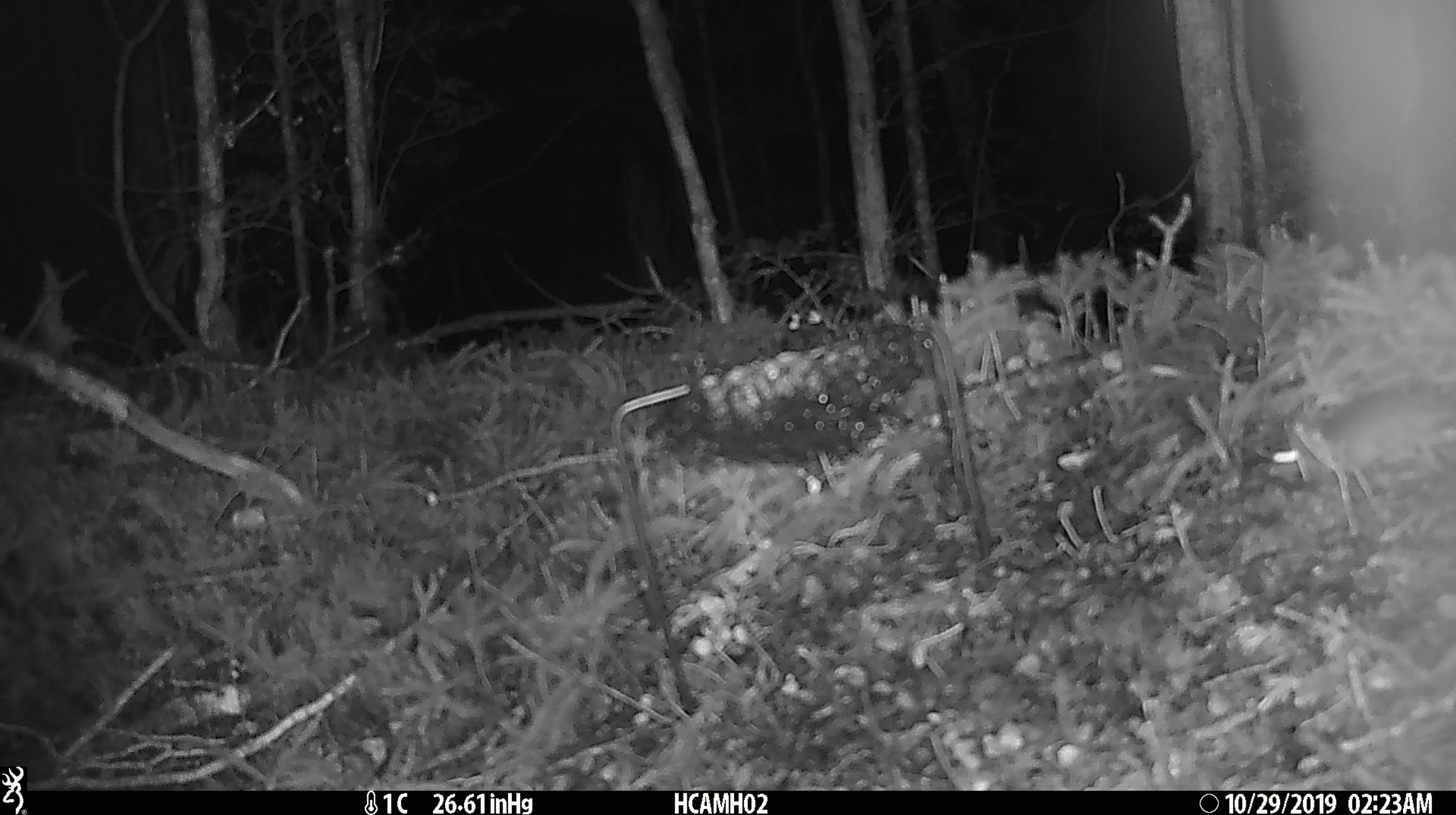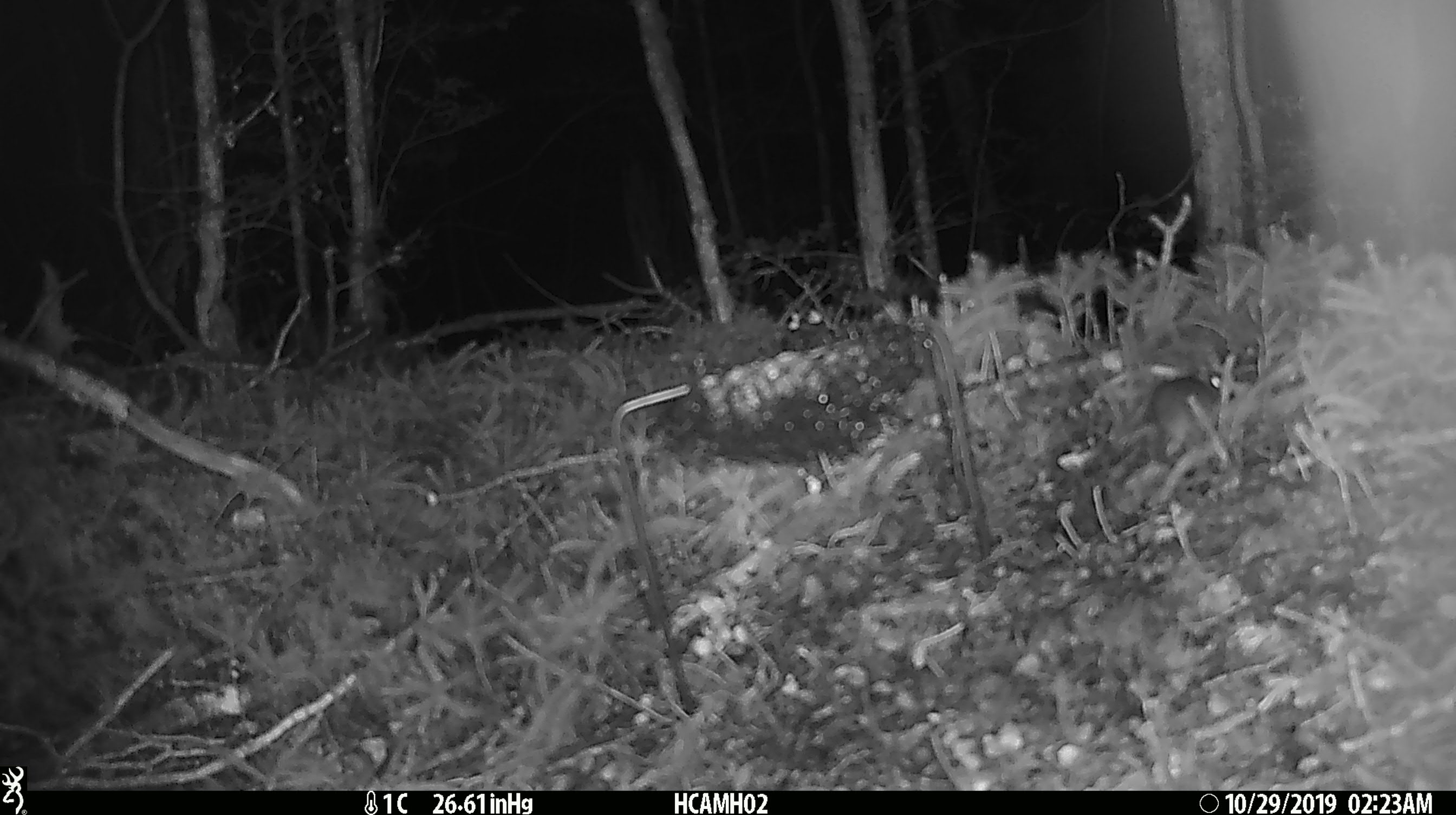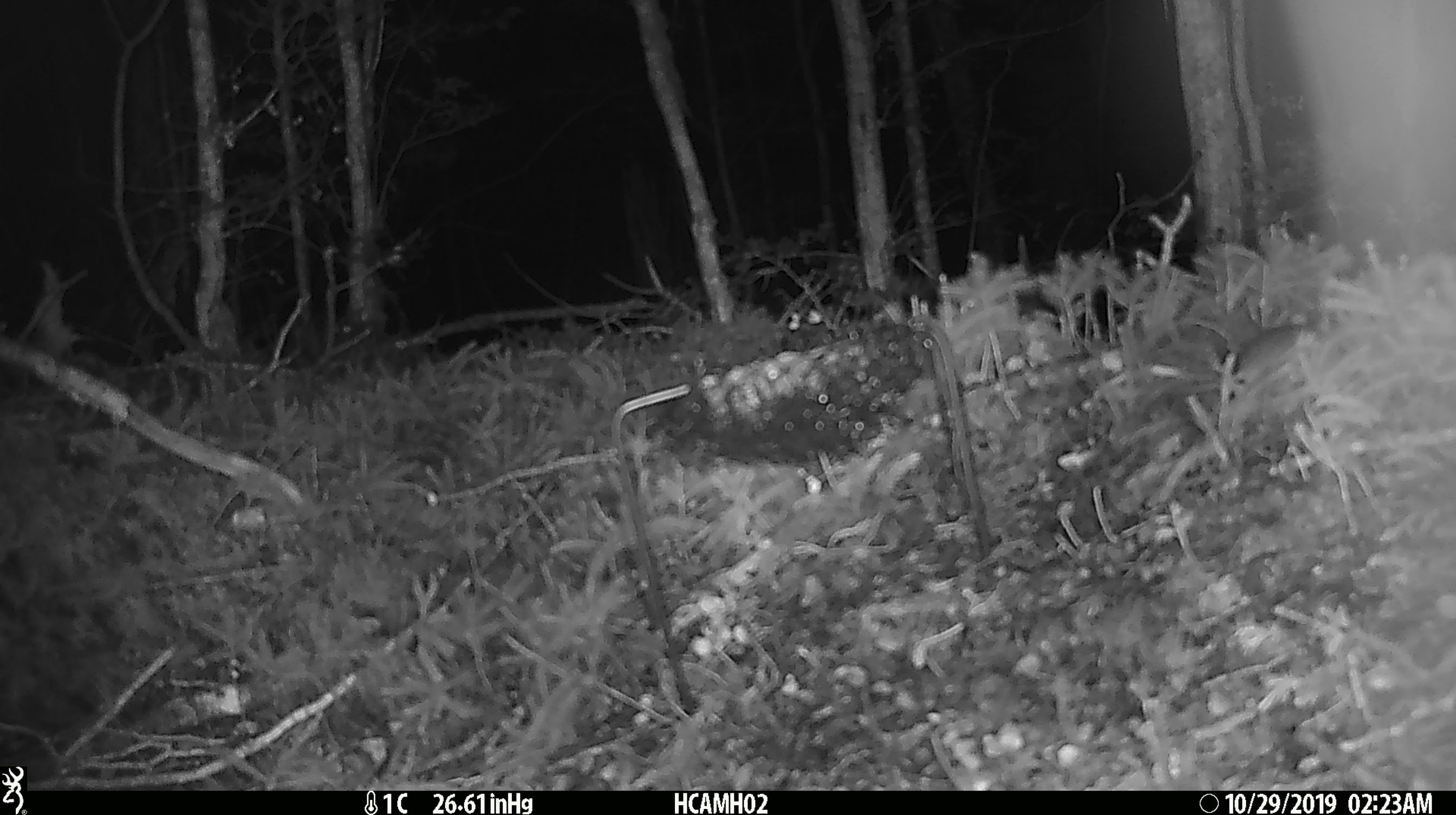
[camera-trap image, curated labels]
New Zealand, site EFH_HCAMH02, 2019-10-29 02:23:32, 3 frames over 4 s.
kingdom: Animalia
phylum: Chordata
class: Mammalia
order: Rodentia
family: Muridae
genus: Mus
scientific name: Mus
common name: mouse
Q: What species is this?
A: Mouse (Mus).